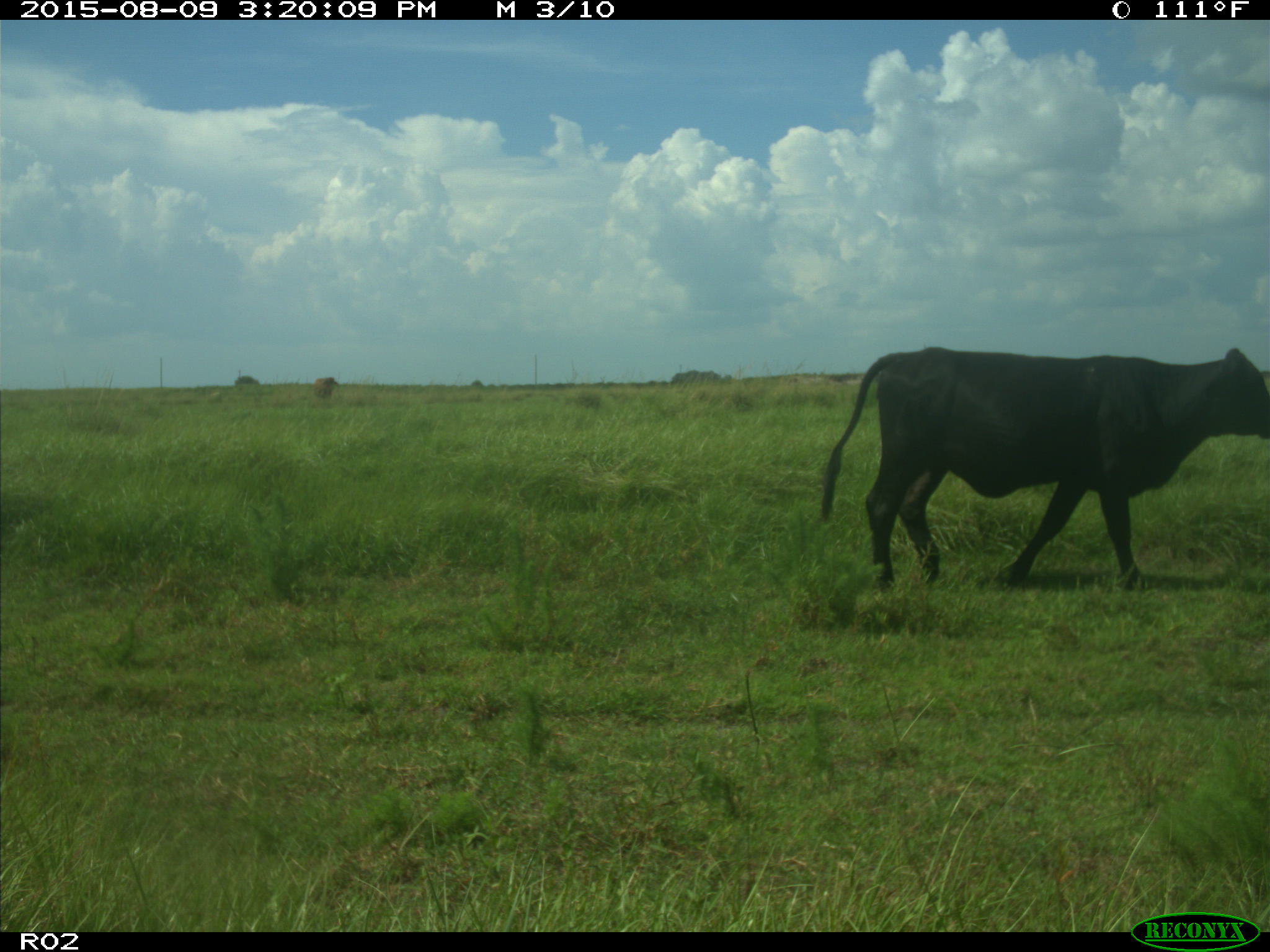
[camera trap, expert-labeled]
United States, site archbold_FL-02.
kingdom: Animalia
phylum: Chordata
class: Mammalia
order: Artiodactyla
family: Bovidae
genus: Bos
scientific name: Bos taurus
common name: domestic cow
Bos taurus (domestic cow).